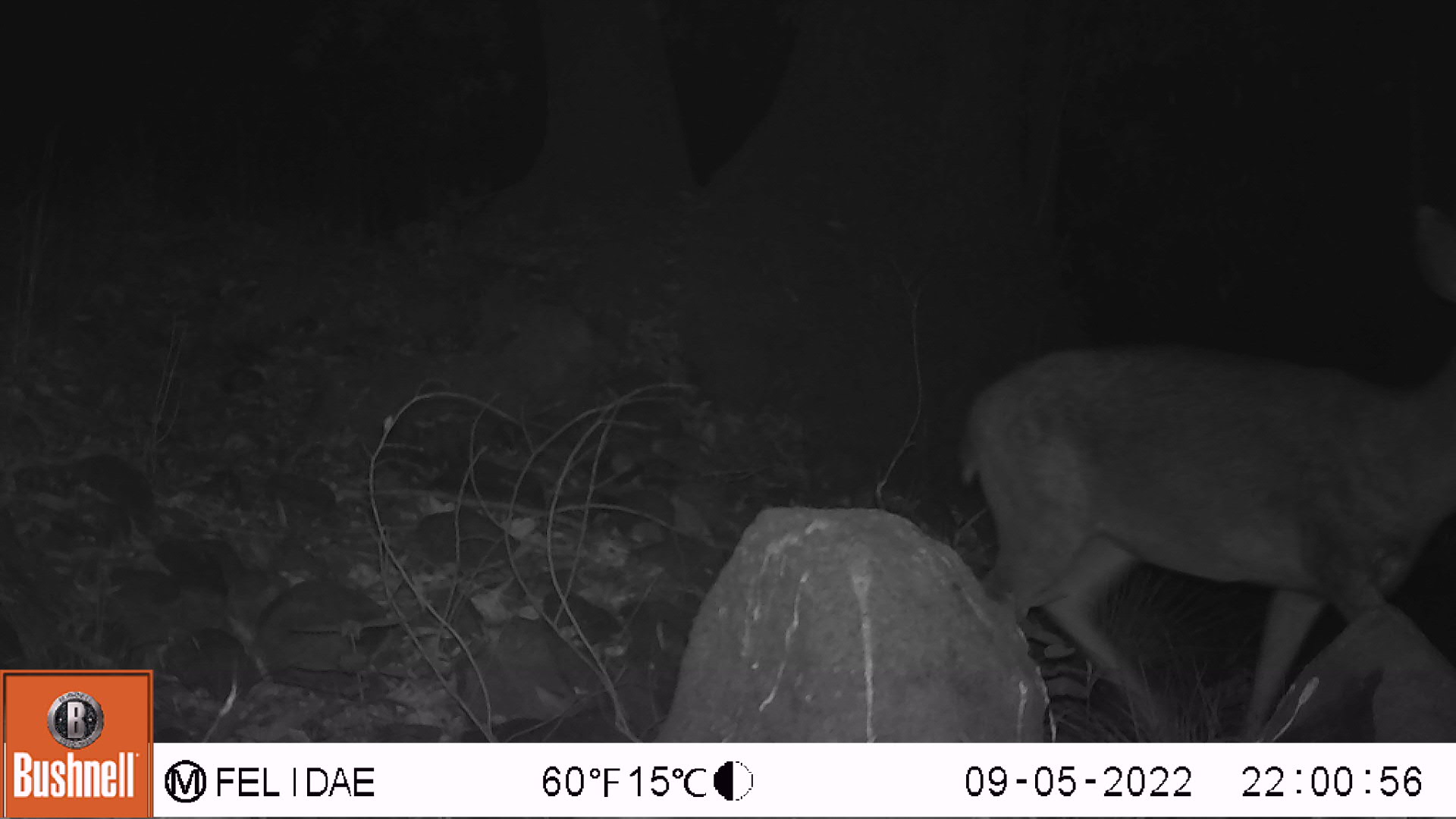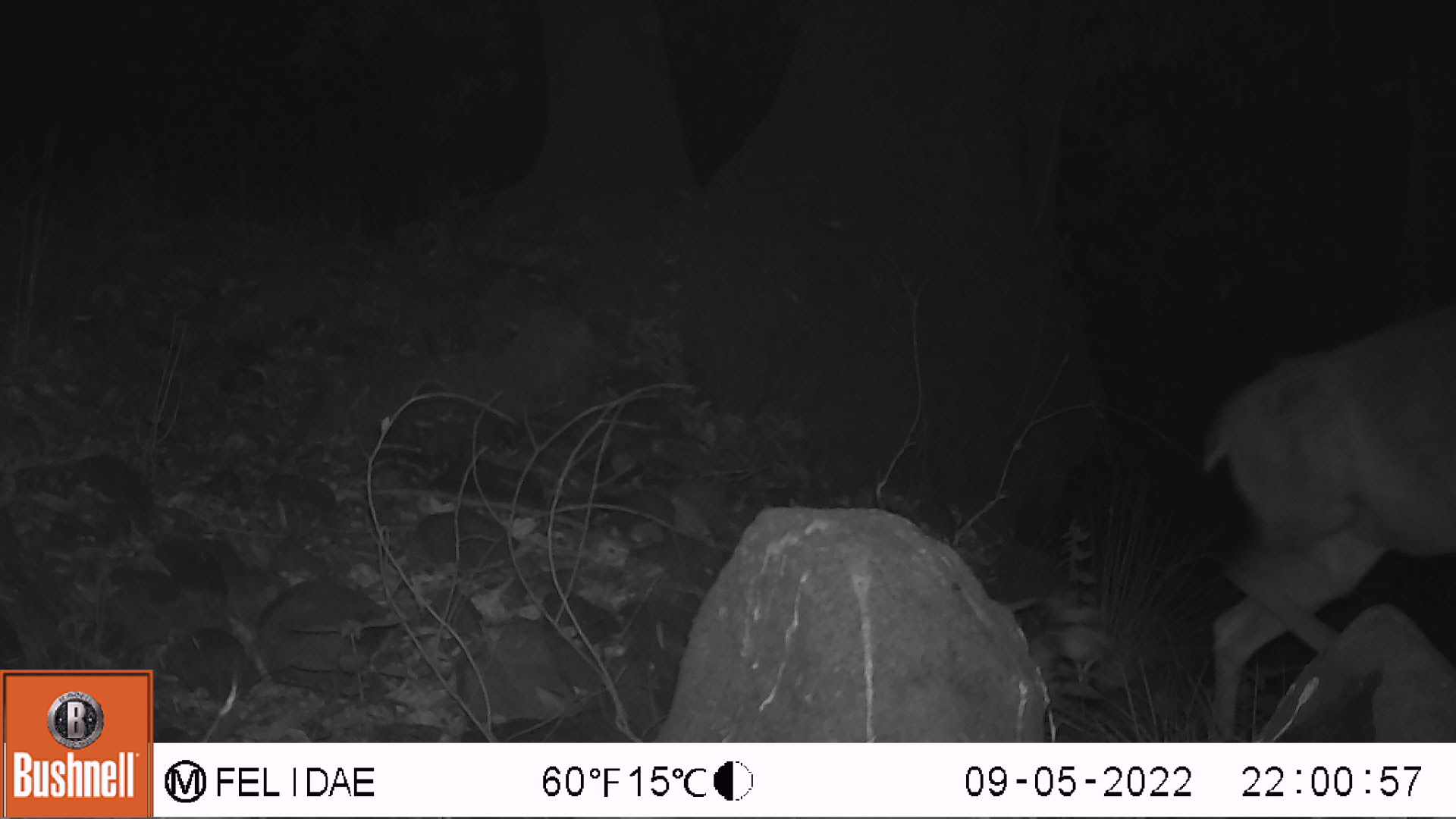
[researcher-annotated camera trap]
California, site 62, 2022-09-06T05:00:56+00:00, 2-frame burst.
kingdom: Animalia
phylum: Chordata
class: Mammalia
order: Artiodactyla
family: Cervidae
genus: Odocoileus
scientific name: Odocoileus hemionus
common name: mule deer